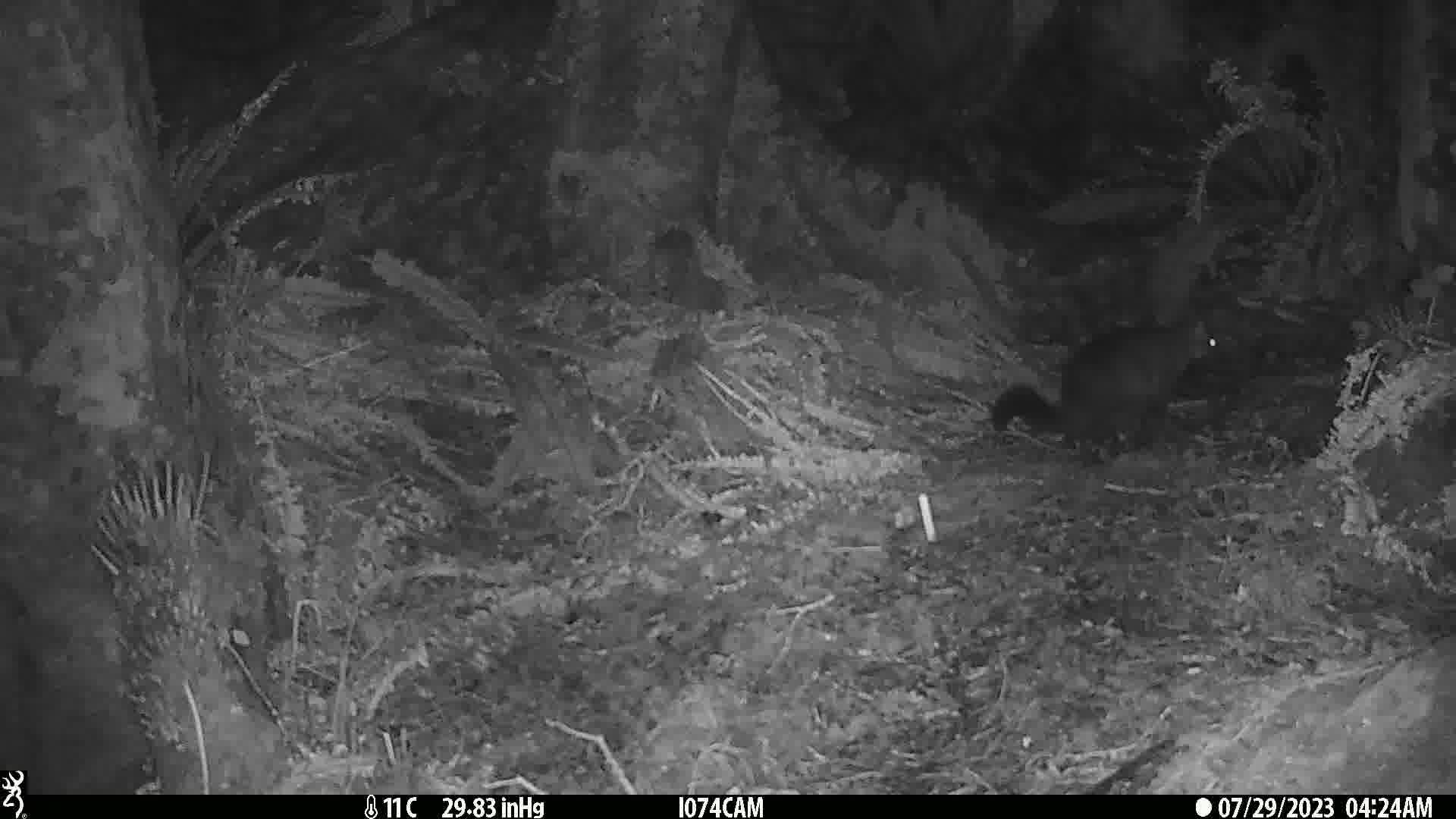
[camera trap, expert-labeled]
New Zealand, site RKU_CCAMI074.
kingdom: Animalia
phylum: Chordata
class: Mammalia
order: Diprotodontia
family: Phalangeridae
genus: Trichosurus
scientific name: Trichosurus vulpecula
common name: common brushtail possum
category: possum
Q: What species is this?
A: Possum (common brushtail possum) (Trichosurus vulpecula).